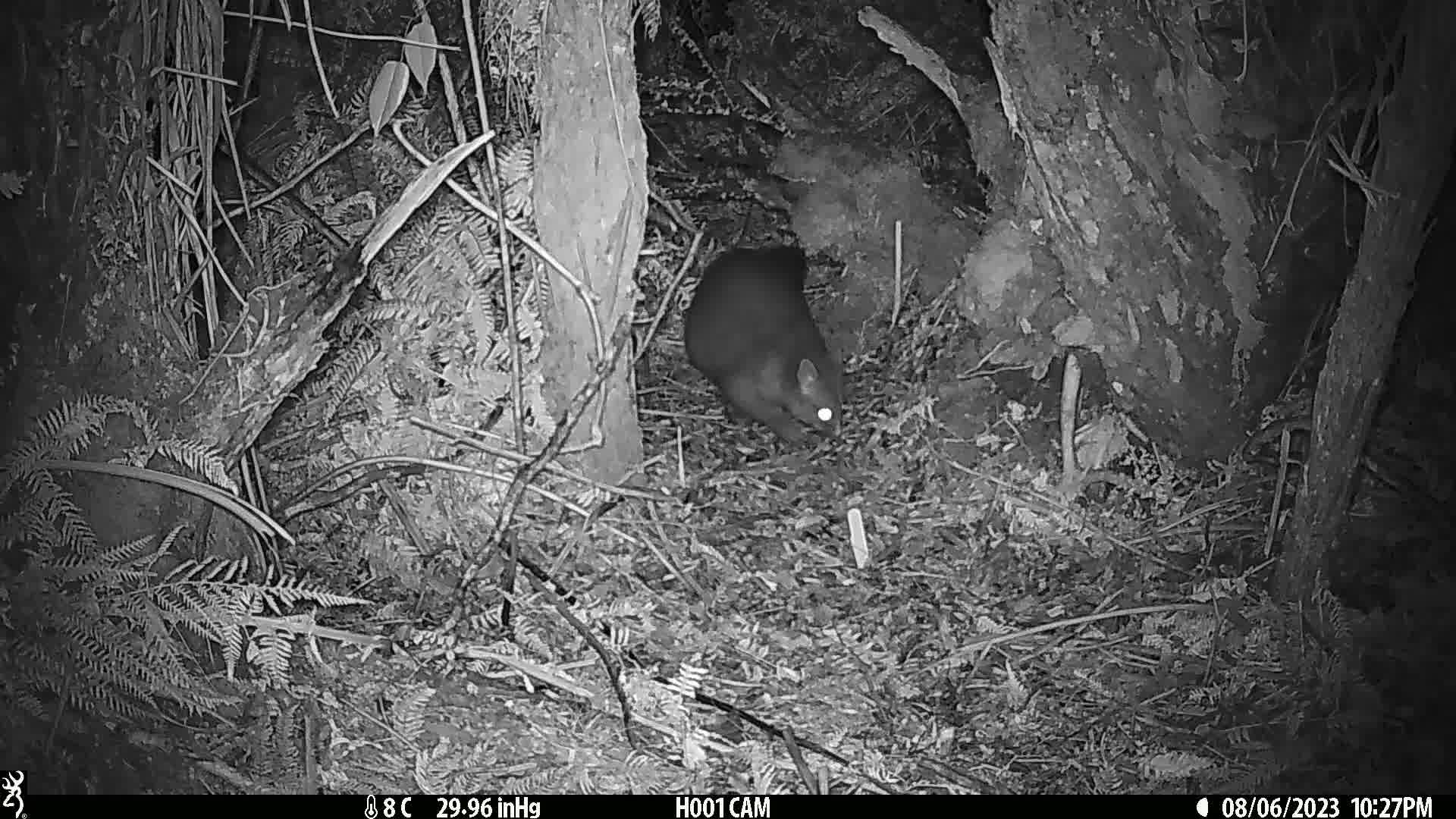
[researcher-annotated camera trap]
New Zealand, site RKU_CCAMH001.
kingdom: Animalia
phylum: Chordata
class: Mammalia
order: Diprotodontia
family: Phalangeridae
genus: Trichosurus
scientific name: Trichosurus vulpecula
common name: common brushtail possum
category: possum